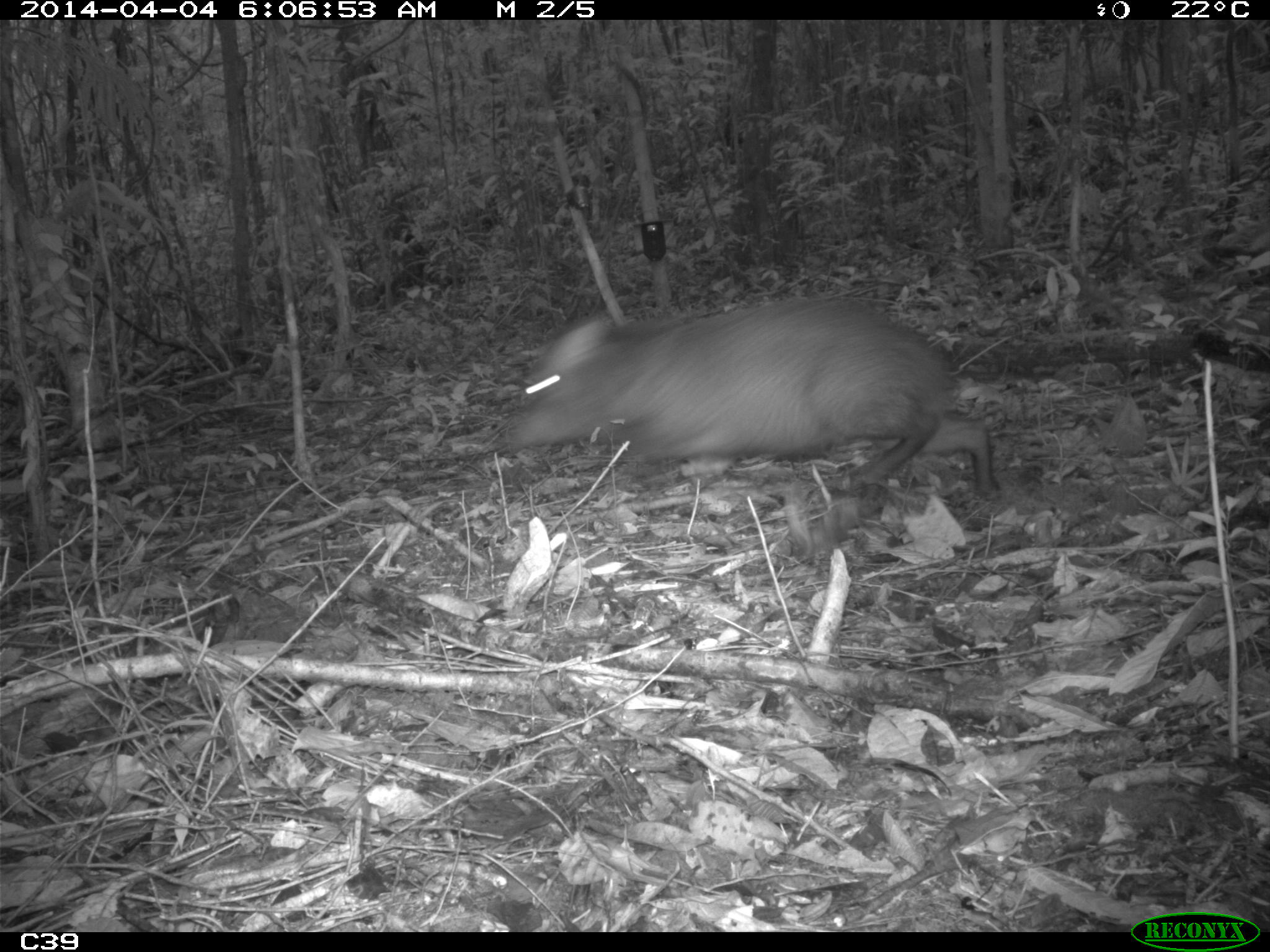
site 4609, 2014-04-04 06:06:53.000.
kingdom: Animalia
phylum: Chordata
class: Mammalia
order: Artiodactyla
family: Tayassuidae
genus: Pecari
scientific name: Pecari tajacu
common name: collared peccary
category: tayassu tajacu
Tayassu tajacu (collared peccary) (Pecari tajacu), count 2, age adult.